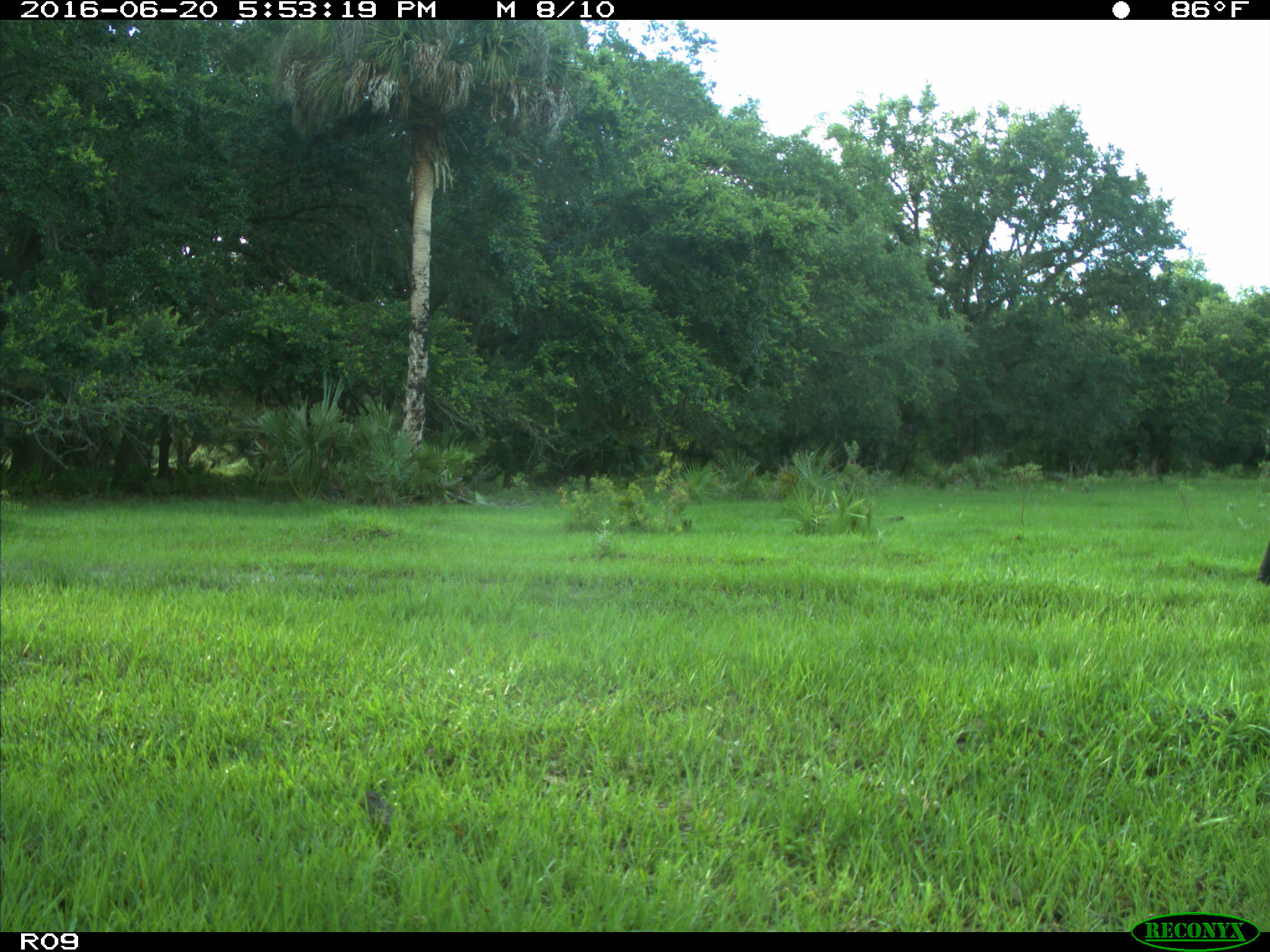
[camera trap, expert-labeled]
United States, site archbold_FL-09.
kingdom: Animalia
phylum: Chordata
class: Mammalia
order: Artiodactyla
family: Bovidae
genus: Bos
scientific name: Bos taurus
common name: domestic cow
Bos taurus (domestic cow).